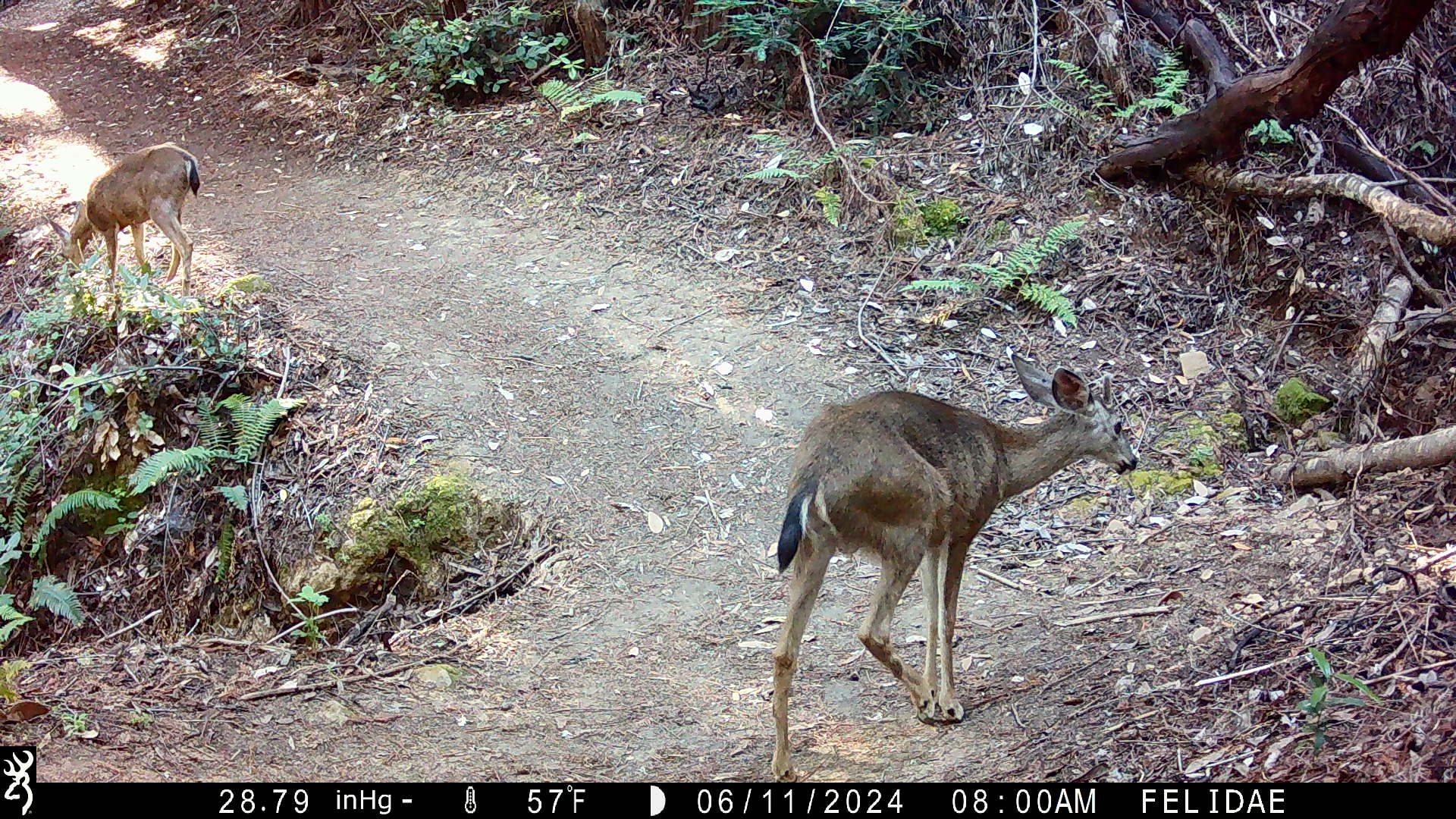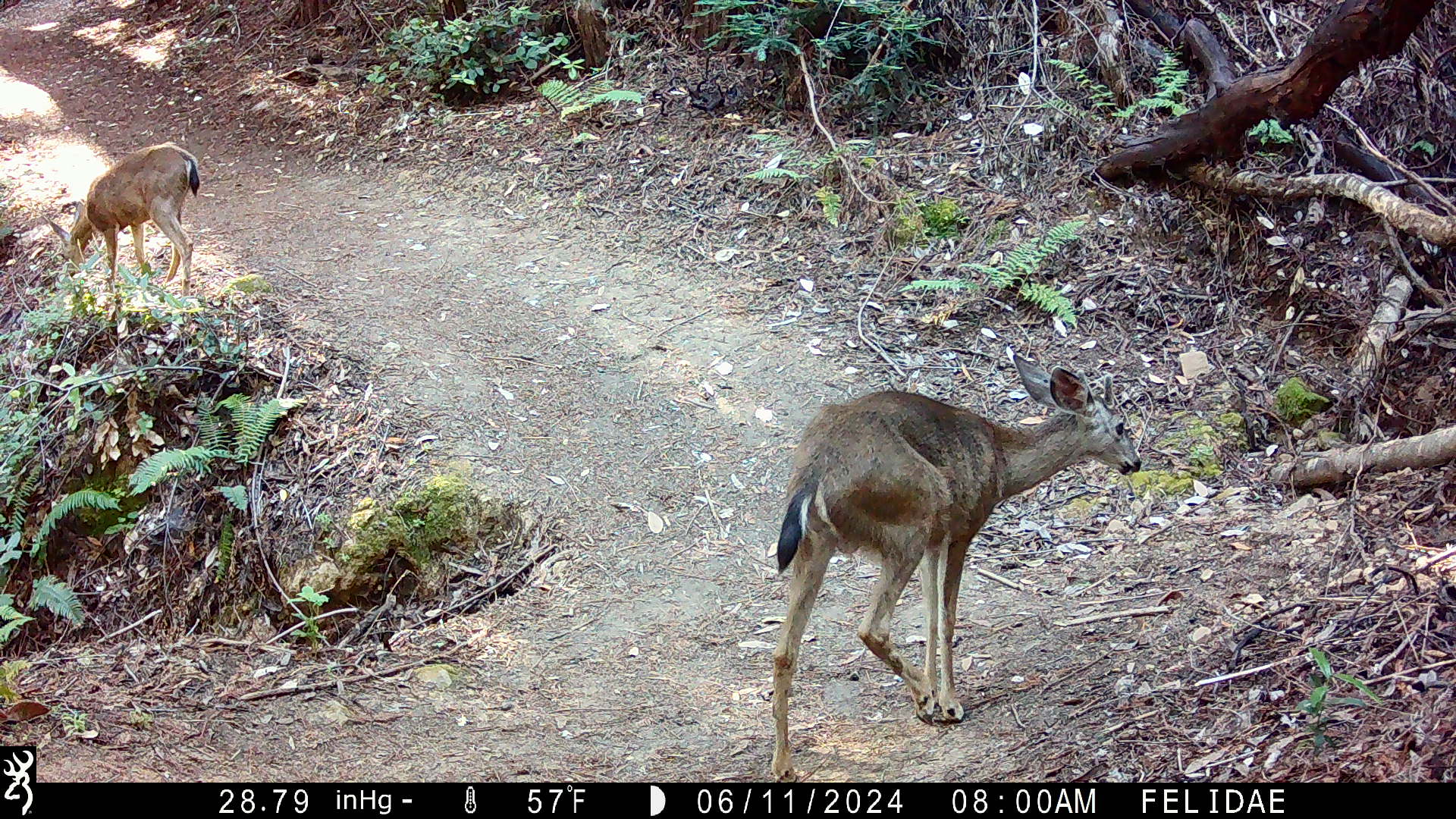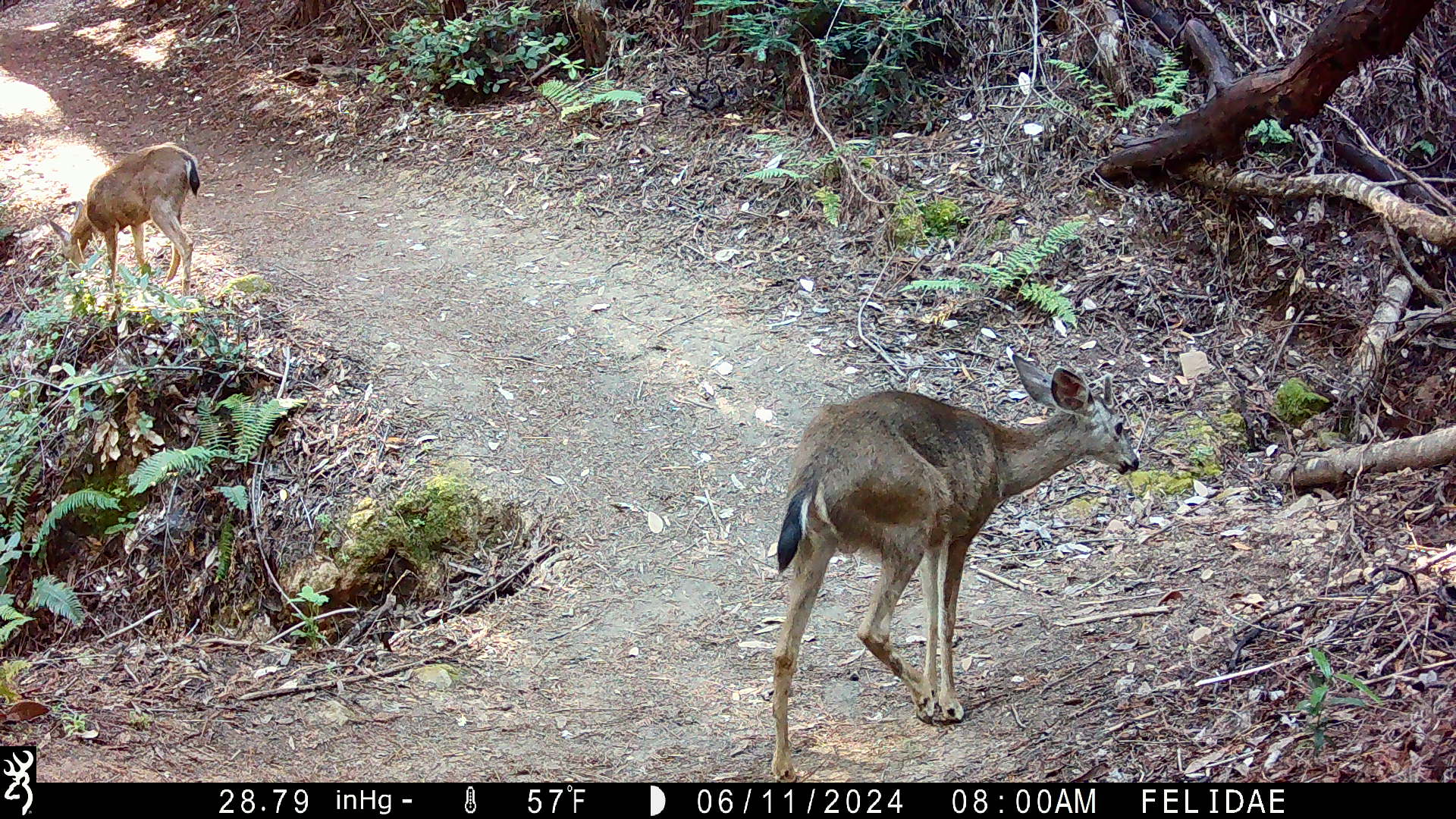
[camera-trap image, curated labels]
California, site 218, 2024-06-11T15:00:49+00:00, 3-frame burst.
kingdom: Animalia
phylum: Chordata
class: Mammalia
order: Artiodactyla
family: Cervidae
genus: Odocoileus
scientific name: Odocoileus hemionus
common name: mule deer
Mule deer (Odocoileus hemionus).